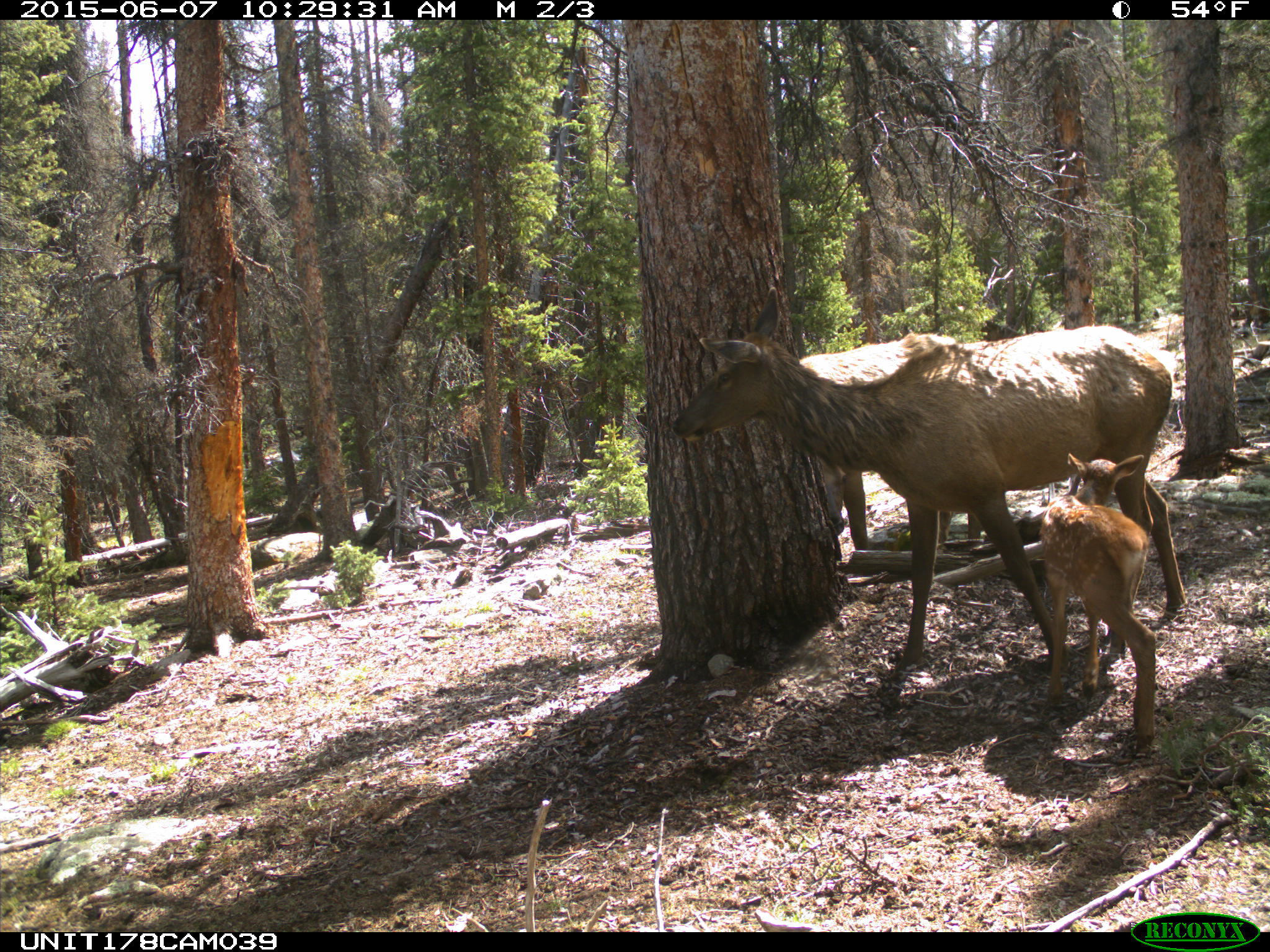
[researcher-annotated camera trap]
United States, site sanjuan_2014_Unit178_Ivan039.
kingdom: Animalia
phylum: Chordata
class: Mammalia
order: Artiodactyla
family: Cervidae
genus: Cervus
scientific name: Cervus elaphus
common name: red deer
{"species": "Cervus elaphus (red deer)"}